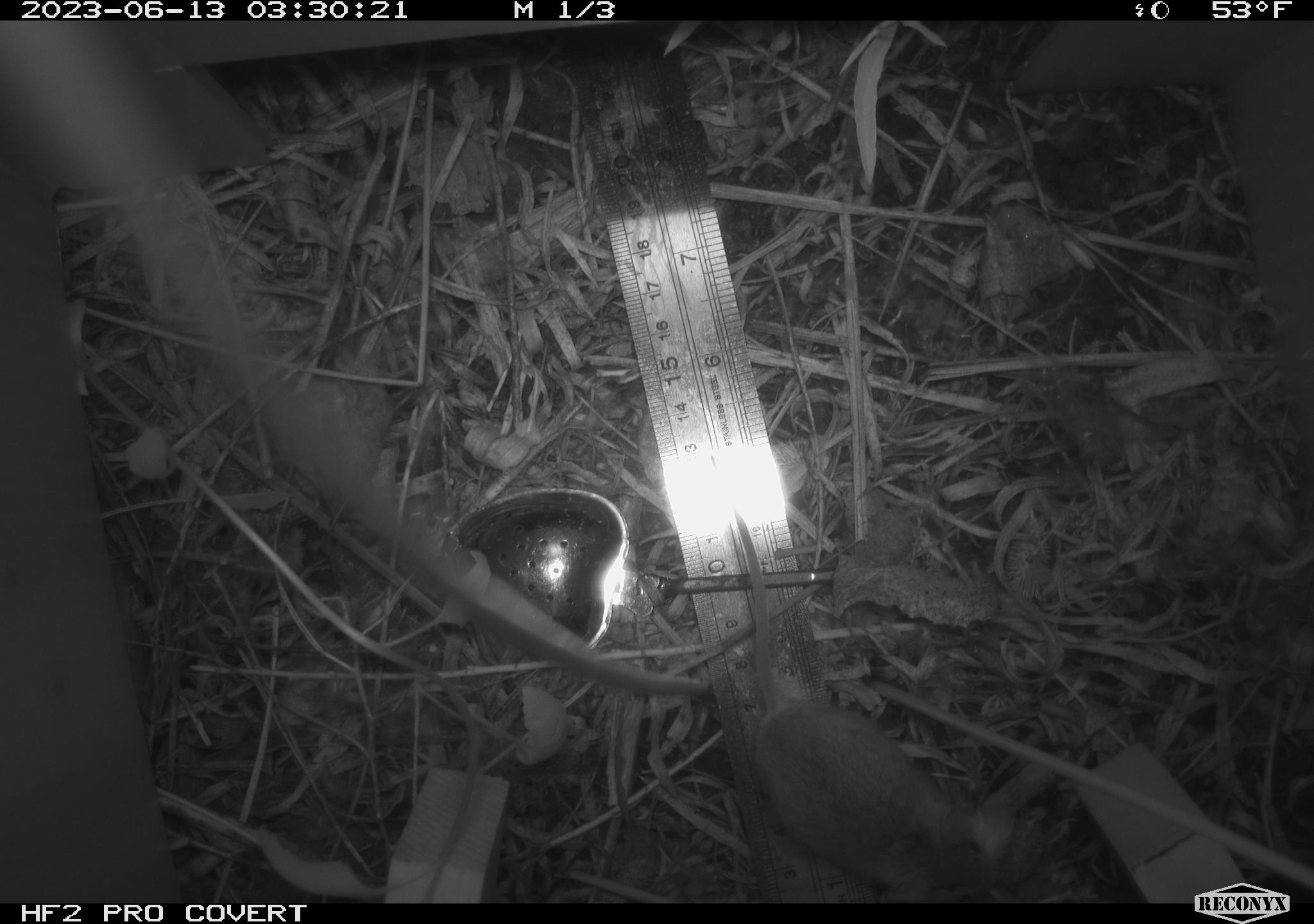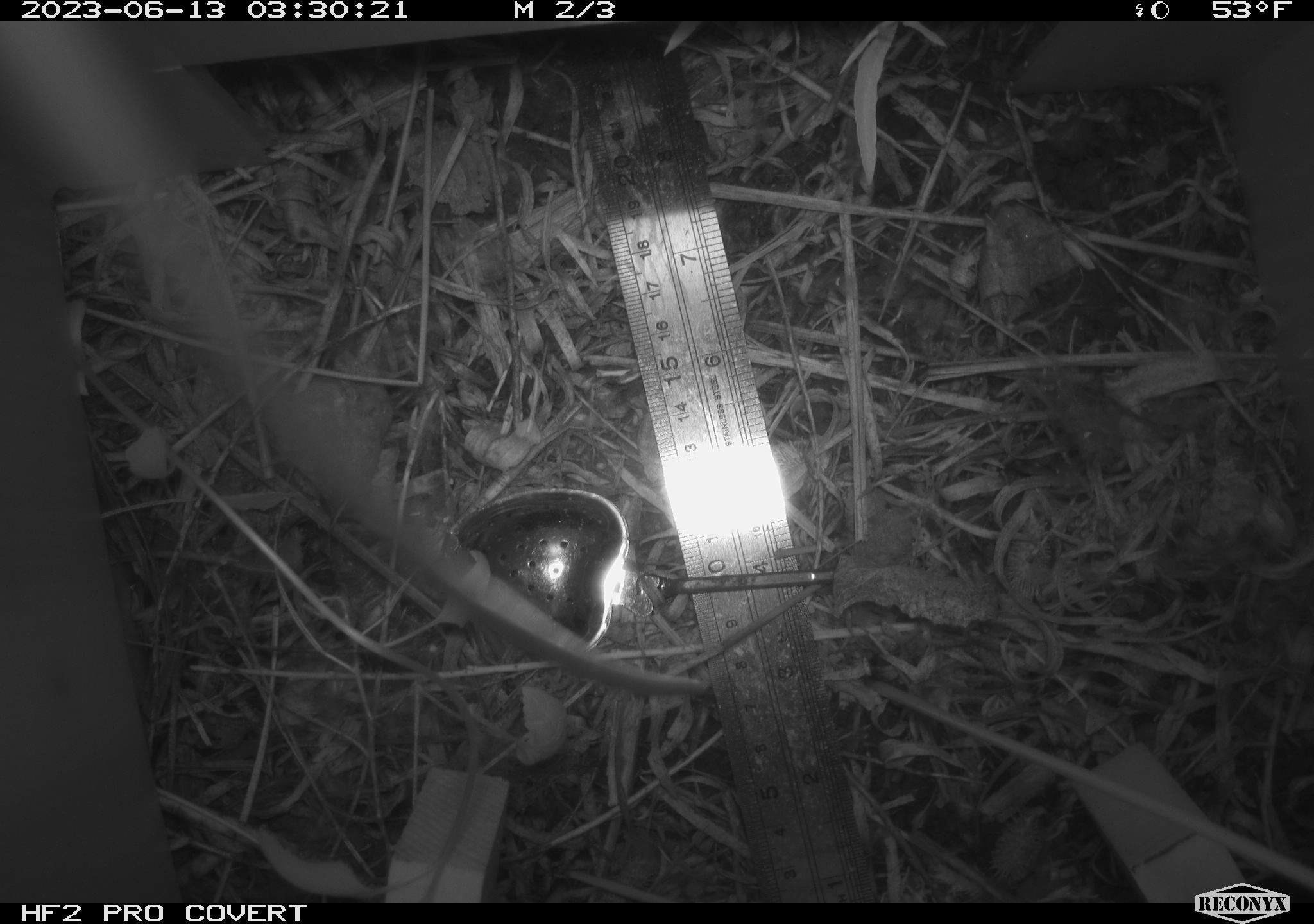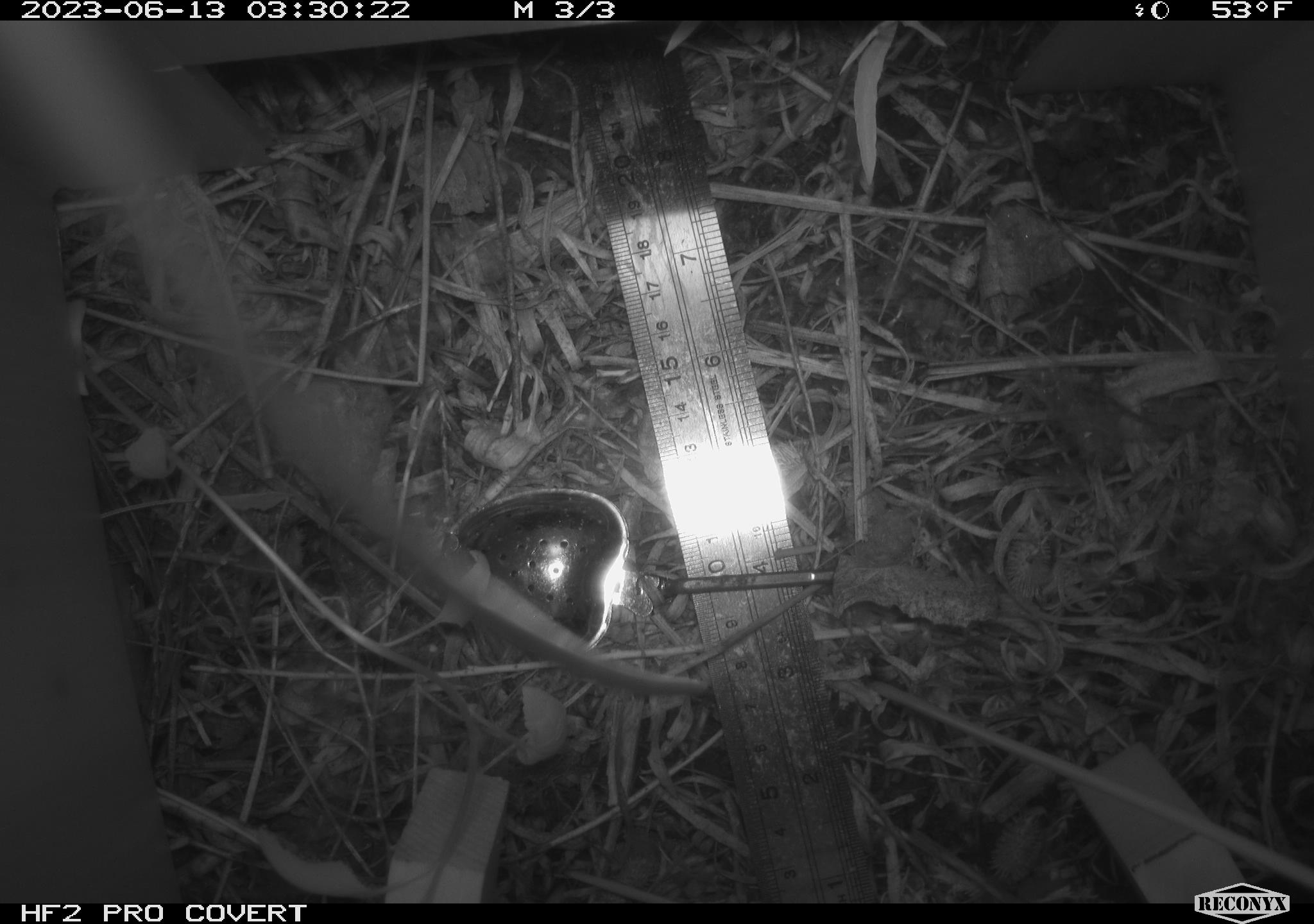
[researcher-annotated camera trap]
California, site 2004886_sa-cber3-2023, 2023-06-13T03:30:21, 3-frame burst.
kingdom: Animalia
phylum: Chordata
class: Mammalia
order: Rodentia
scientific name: Rodentia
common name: mouse species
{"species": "mouse species (Rodentia)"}